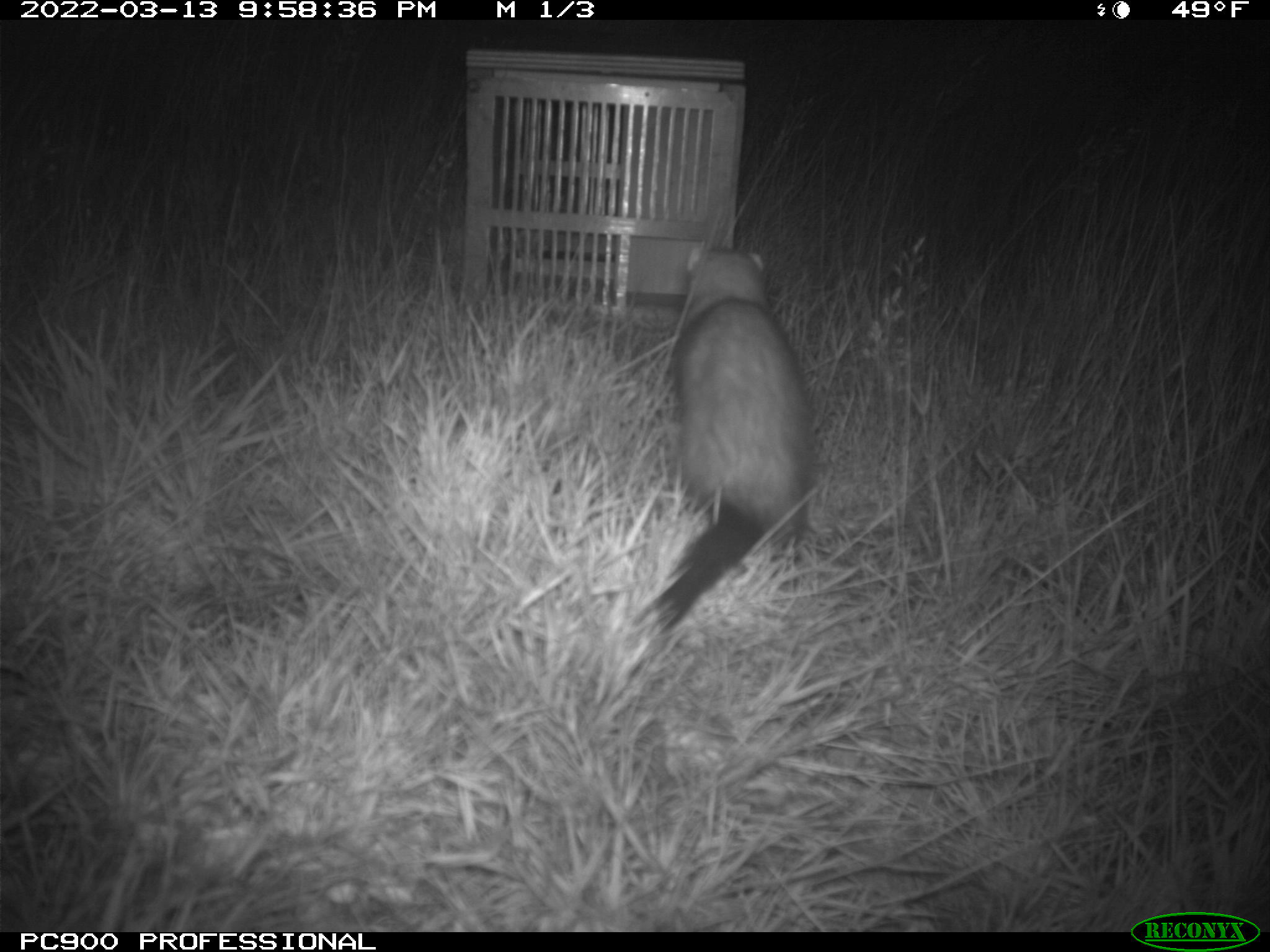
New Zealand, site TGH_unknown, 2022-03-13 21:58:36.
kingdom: Animalia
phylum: Chordata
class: Mammalia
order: Carnivora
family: Mustelidae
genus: Mustela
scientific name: Mustela furo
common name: ferret